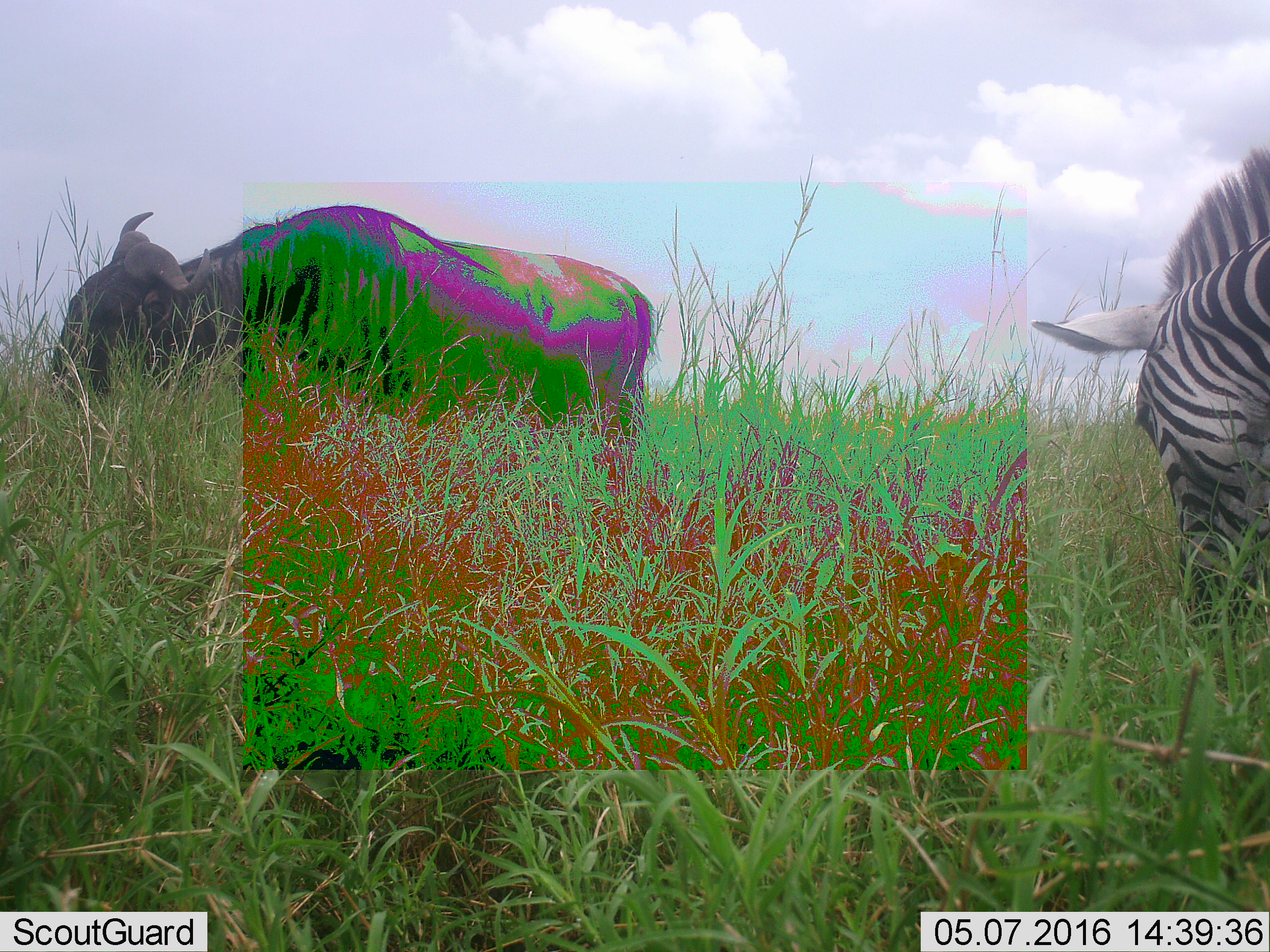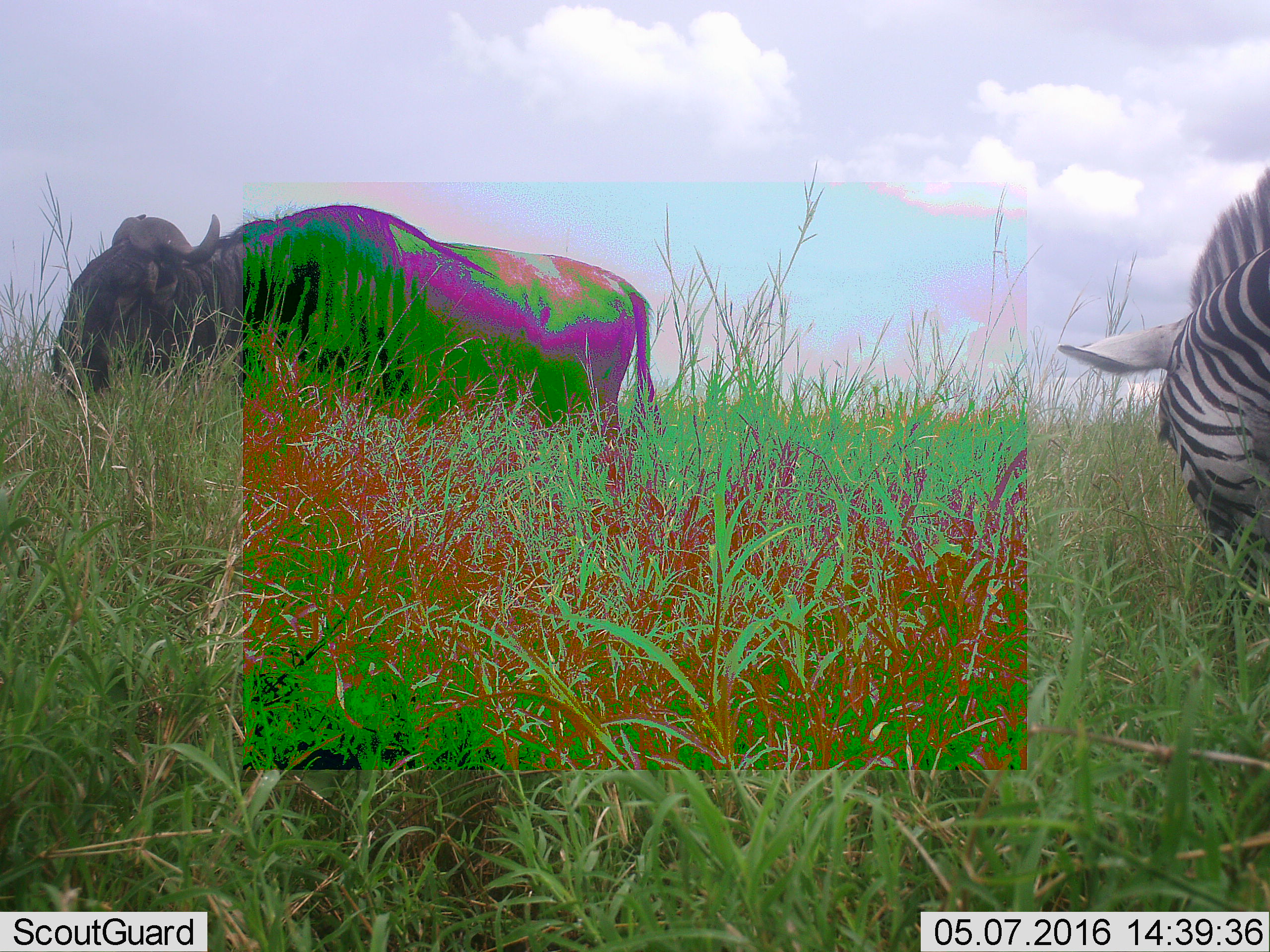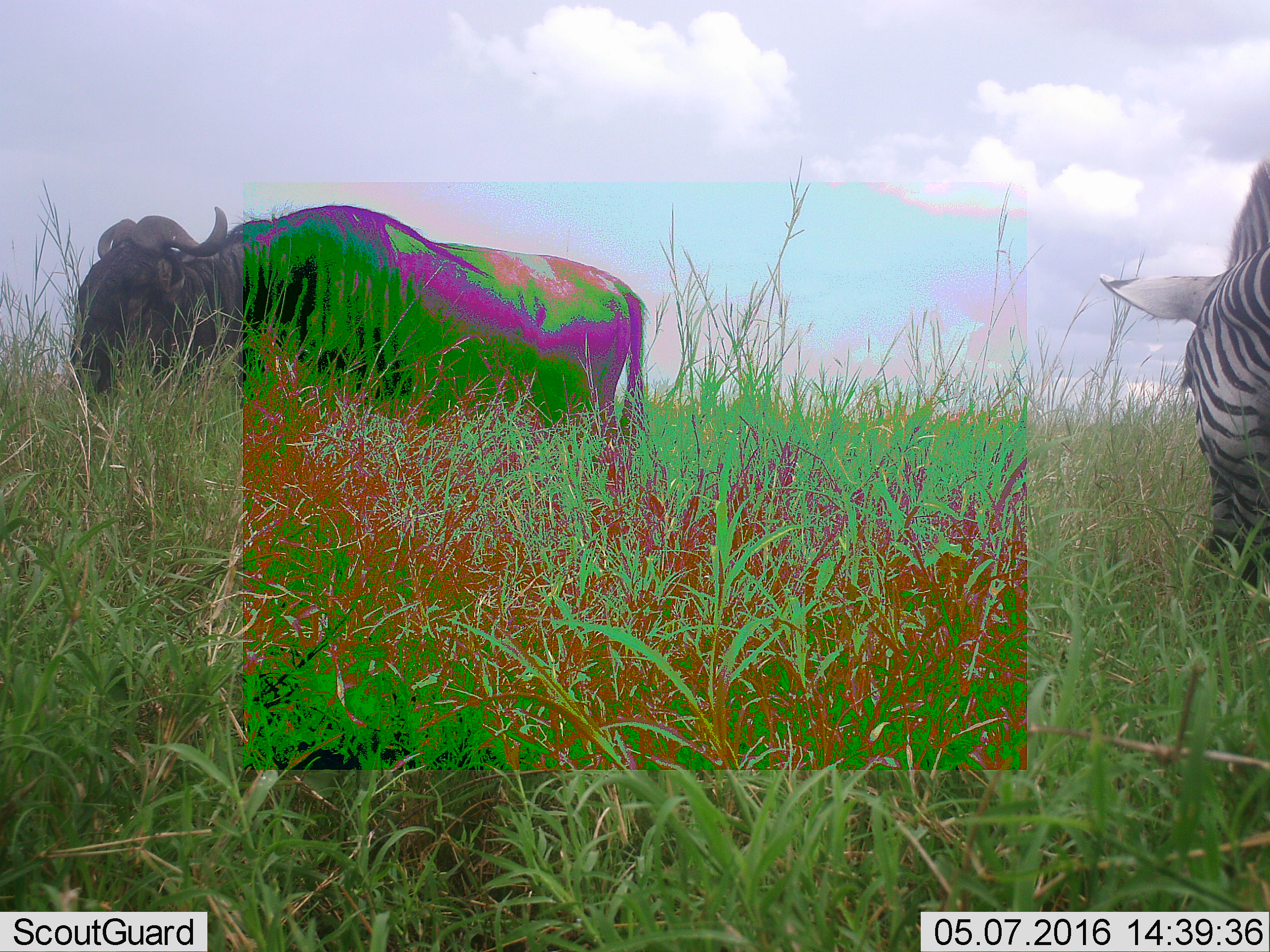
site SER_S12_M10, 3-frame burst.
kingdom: Animalia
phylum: Chordata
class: Mammalia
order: Artiodactyla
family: Bovidae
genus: Syncerus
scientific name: Syncerus caffer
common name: african buffalo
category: buffalo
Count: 1.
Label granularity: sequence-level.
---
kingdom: Animalia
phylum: Chordata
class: Mammalia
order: Perissodactyla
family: Equidae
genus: Equus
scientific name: Equus quagga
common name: plains zebra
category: zebraplains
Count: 1.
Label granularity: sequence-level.